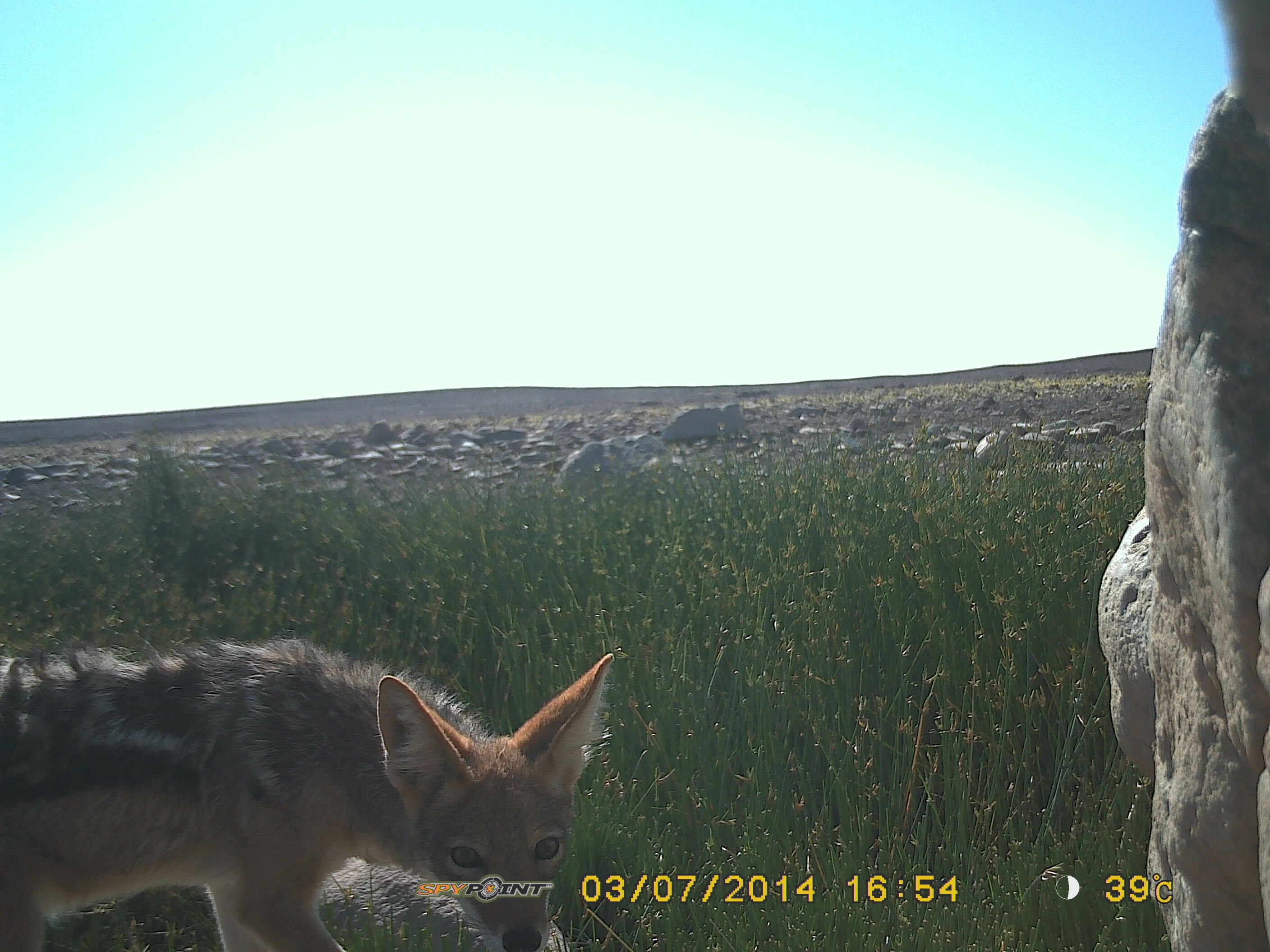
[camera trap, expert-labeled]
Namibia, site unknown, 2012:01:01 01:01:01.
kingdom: Animalia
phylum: Chordata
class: Mammalia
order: Carnivora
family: Canidae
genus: Lupulella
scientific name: Lupulella mesomelas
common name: black-backed jackal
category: canis mesomelas